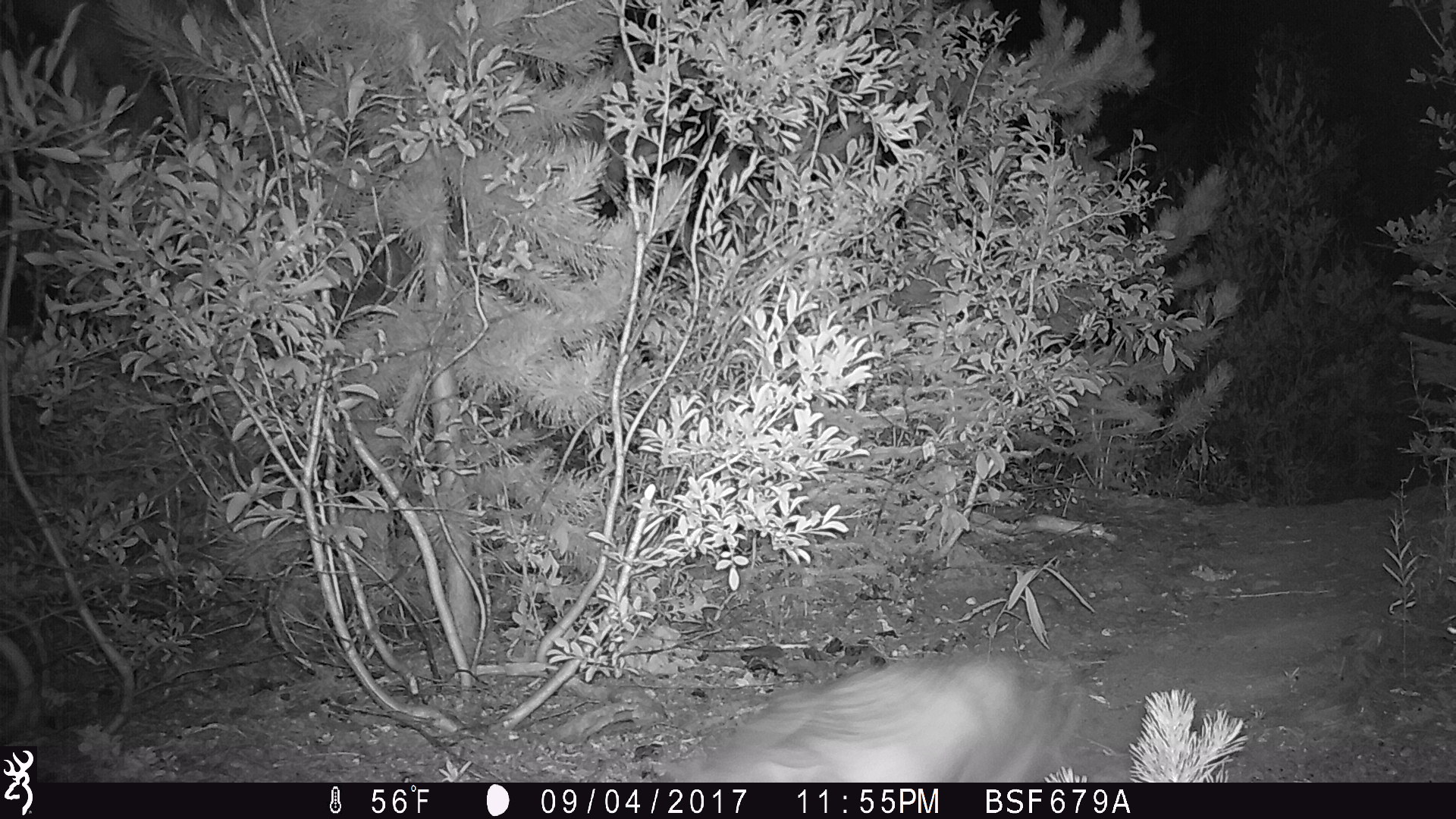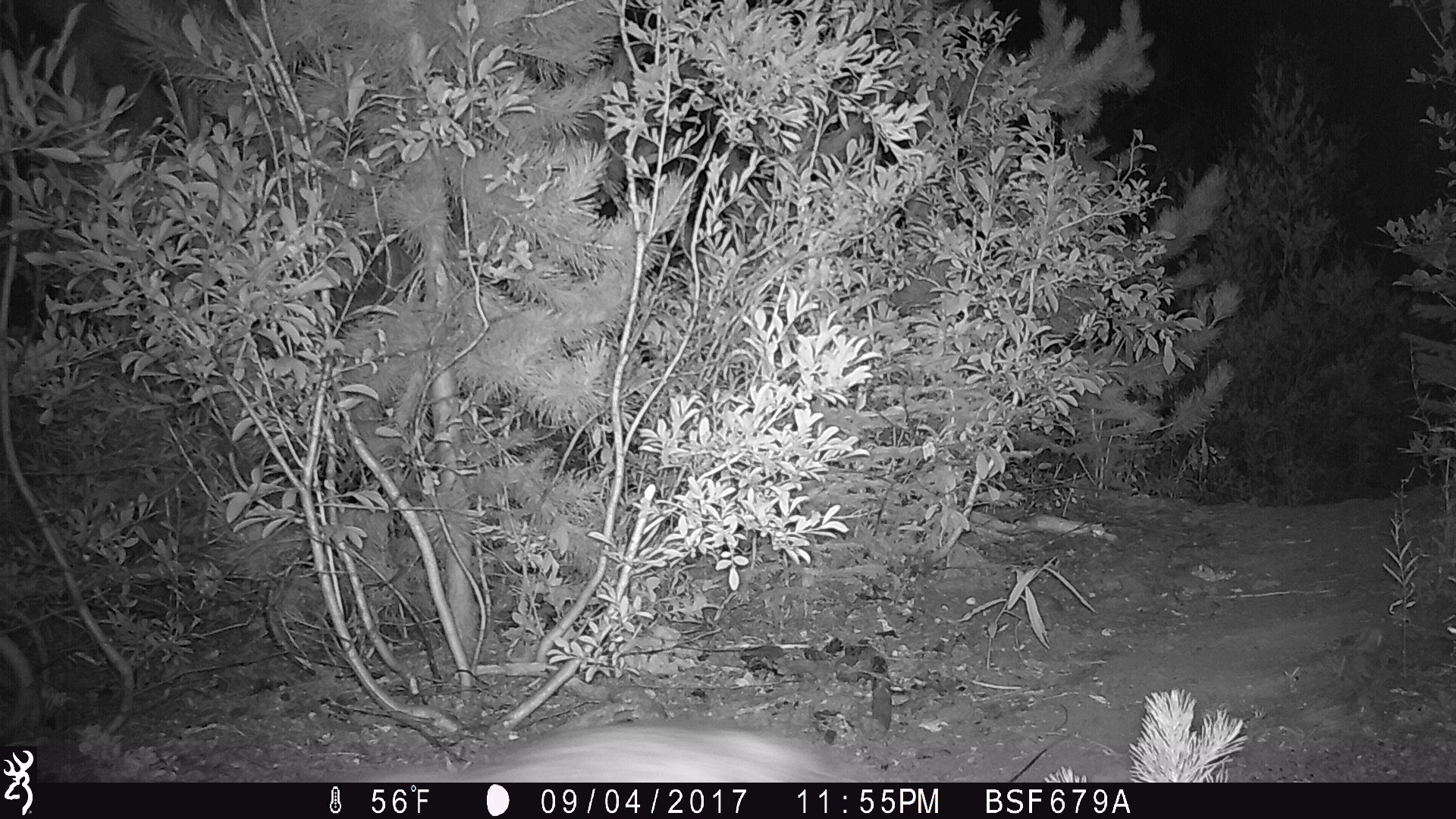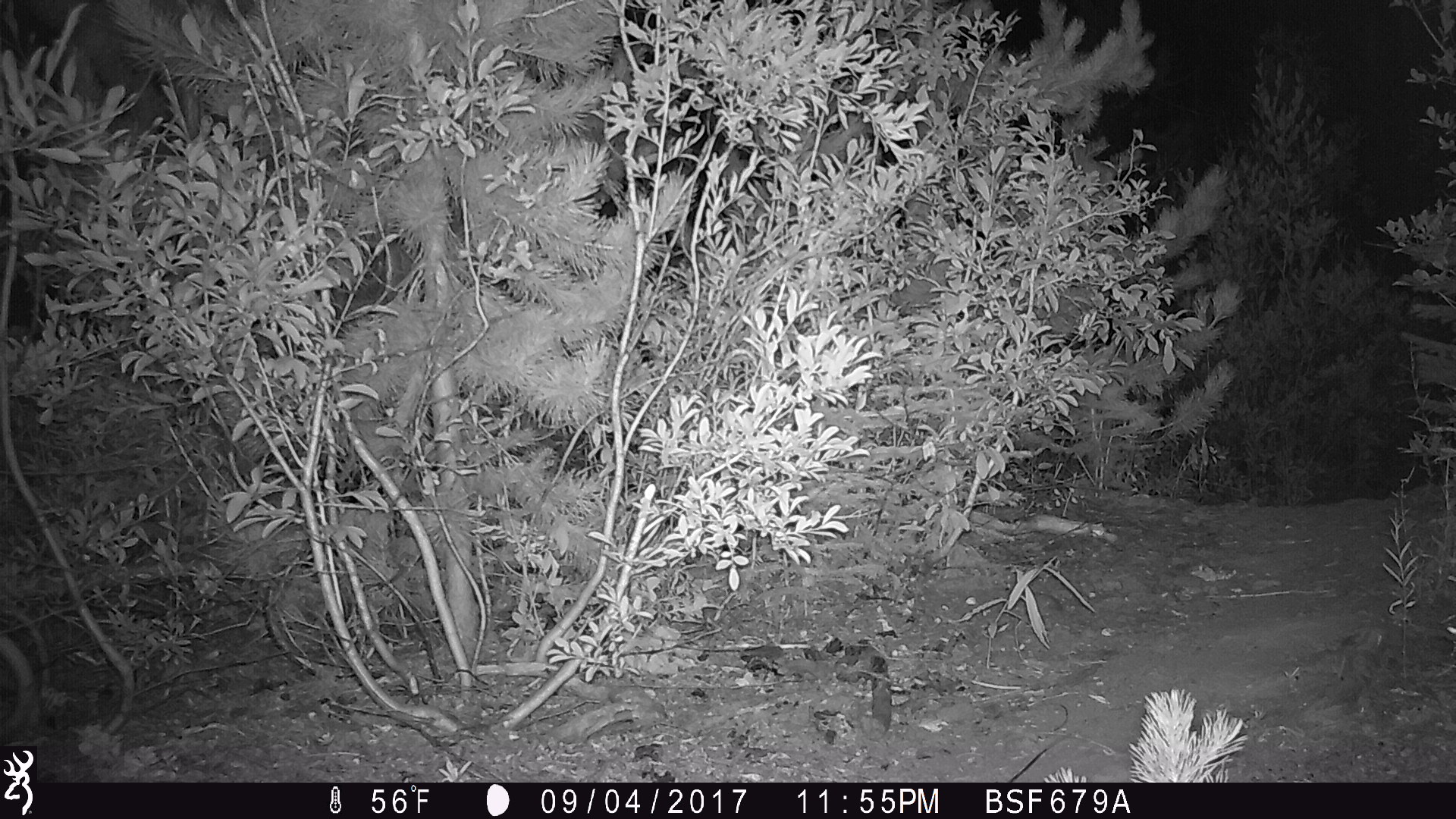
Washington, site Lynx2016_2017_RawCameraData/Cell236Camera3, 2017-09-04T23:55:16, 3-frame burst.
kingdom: Animalia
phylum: Chordata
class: Mammalia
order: Carnivora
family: Mustelidae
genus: Taxidea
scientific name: Taxidea taxus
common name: american badger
Taxidea taxus (american badger). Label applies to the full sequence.